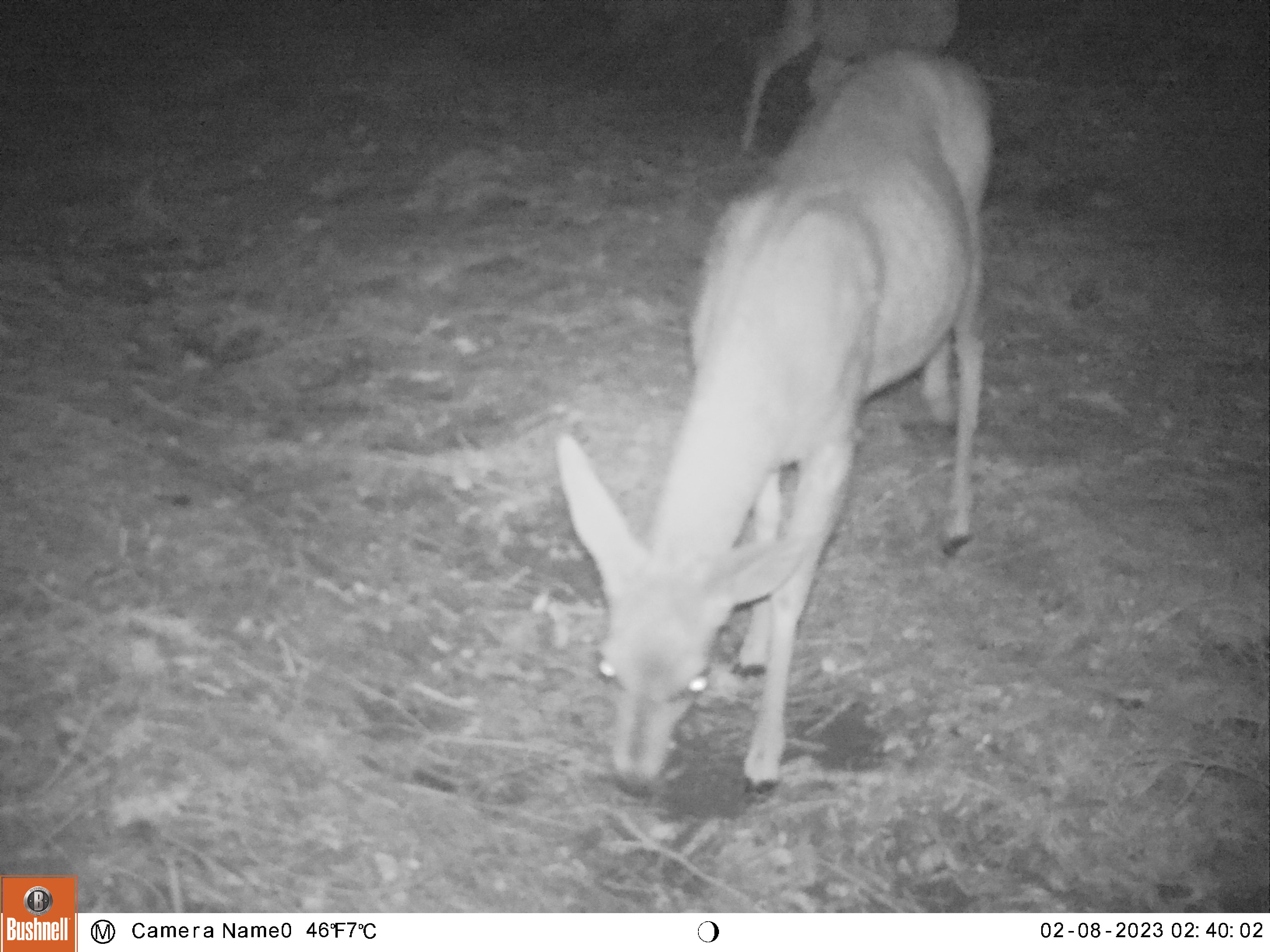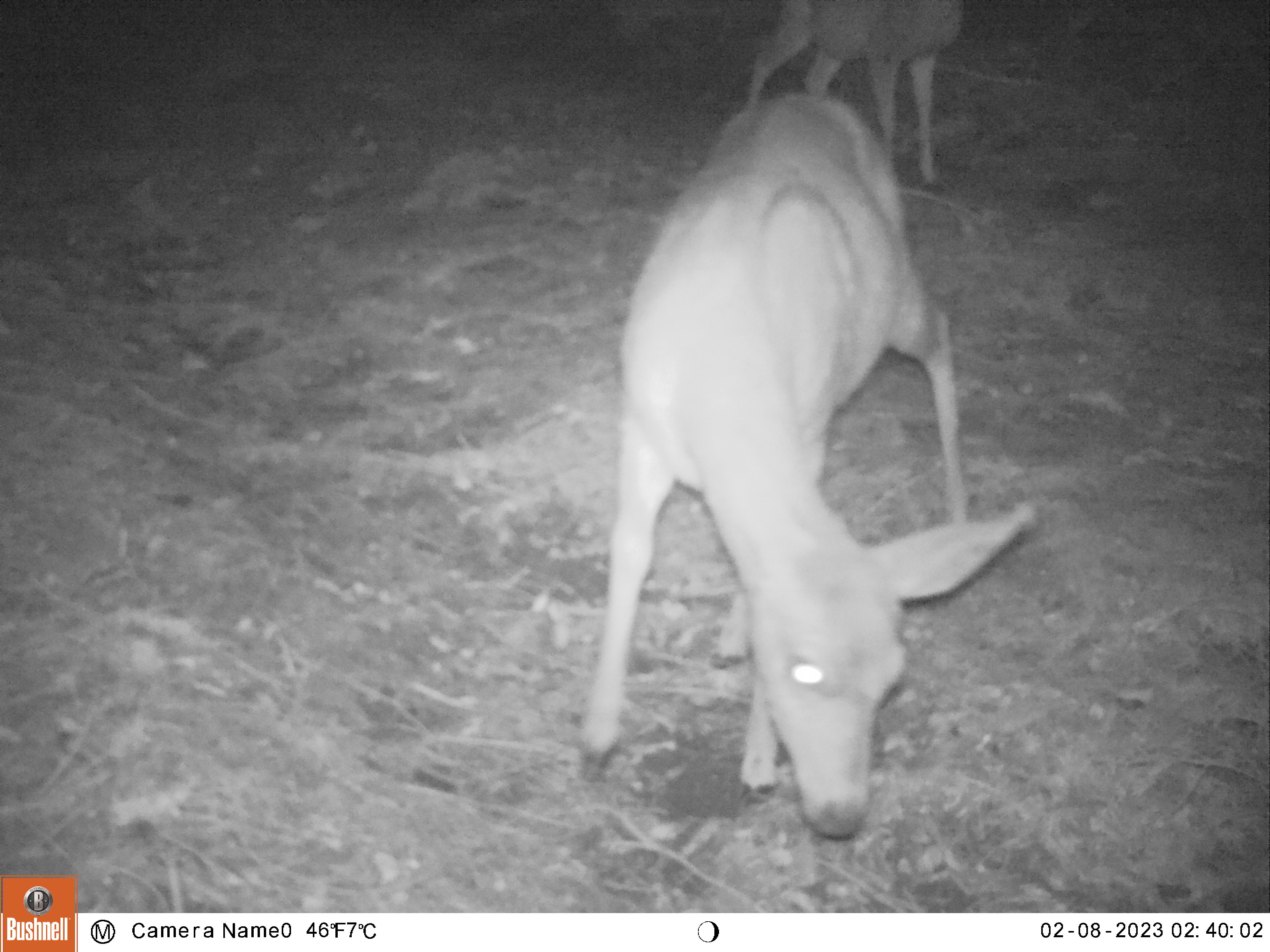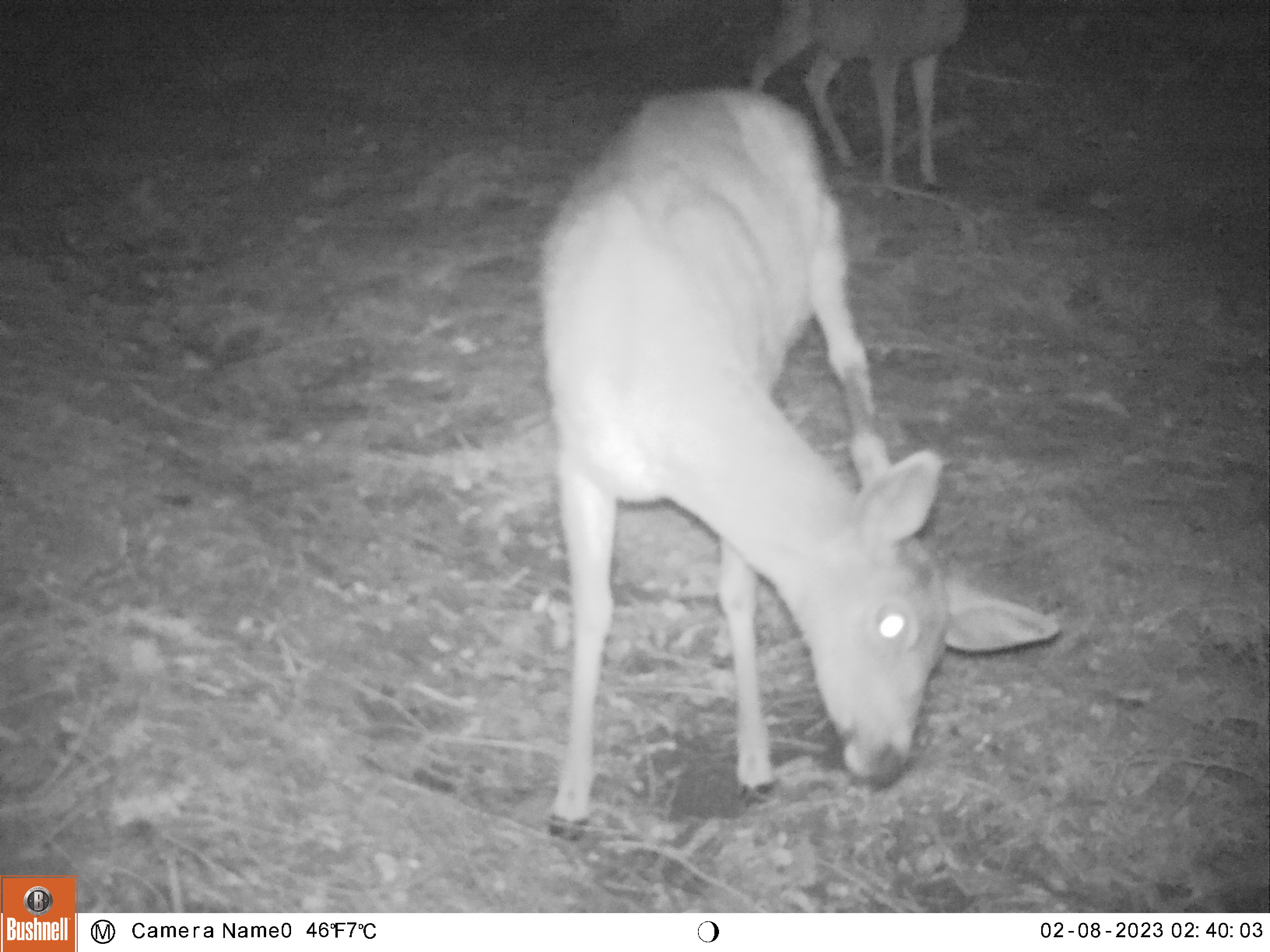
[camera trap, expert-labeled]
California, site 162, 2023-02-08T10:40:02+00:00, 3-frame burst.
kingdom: Animalia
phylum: Chordata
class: Mammalia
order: Artiodactyla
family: Cervidae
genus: Odocoileus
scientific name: Odocoileus hemionus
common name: mule deer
Mule deer (Odocoileus hemionus).